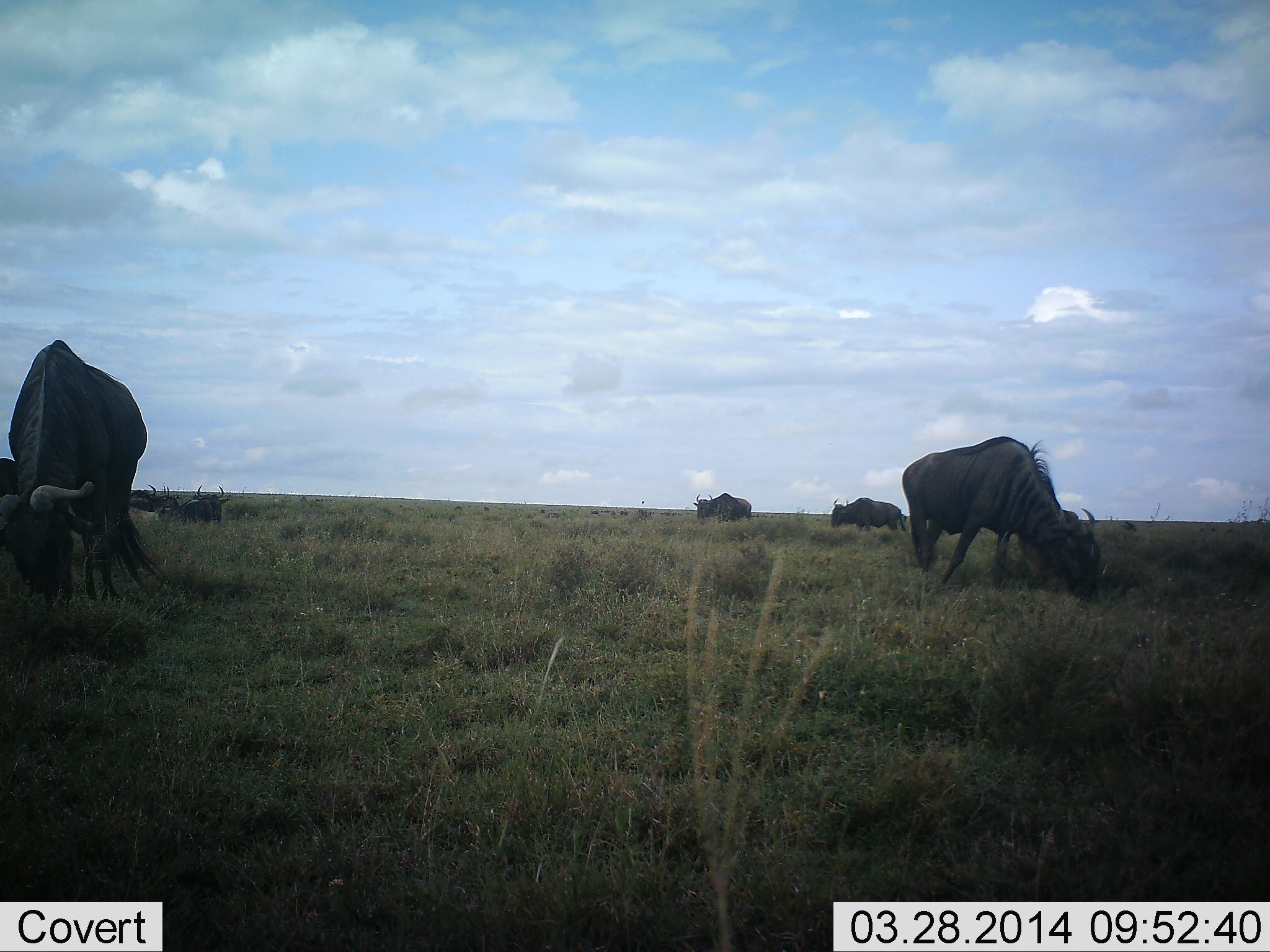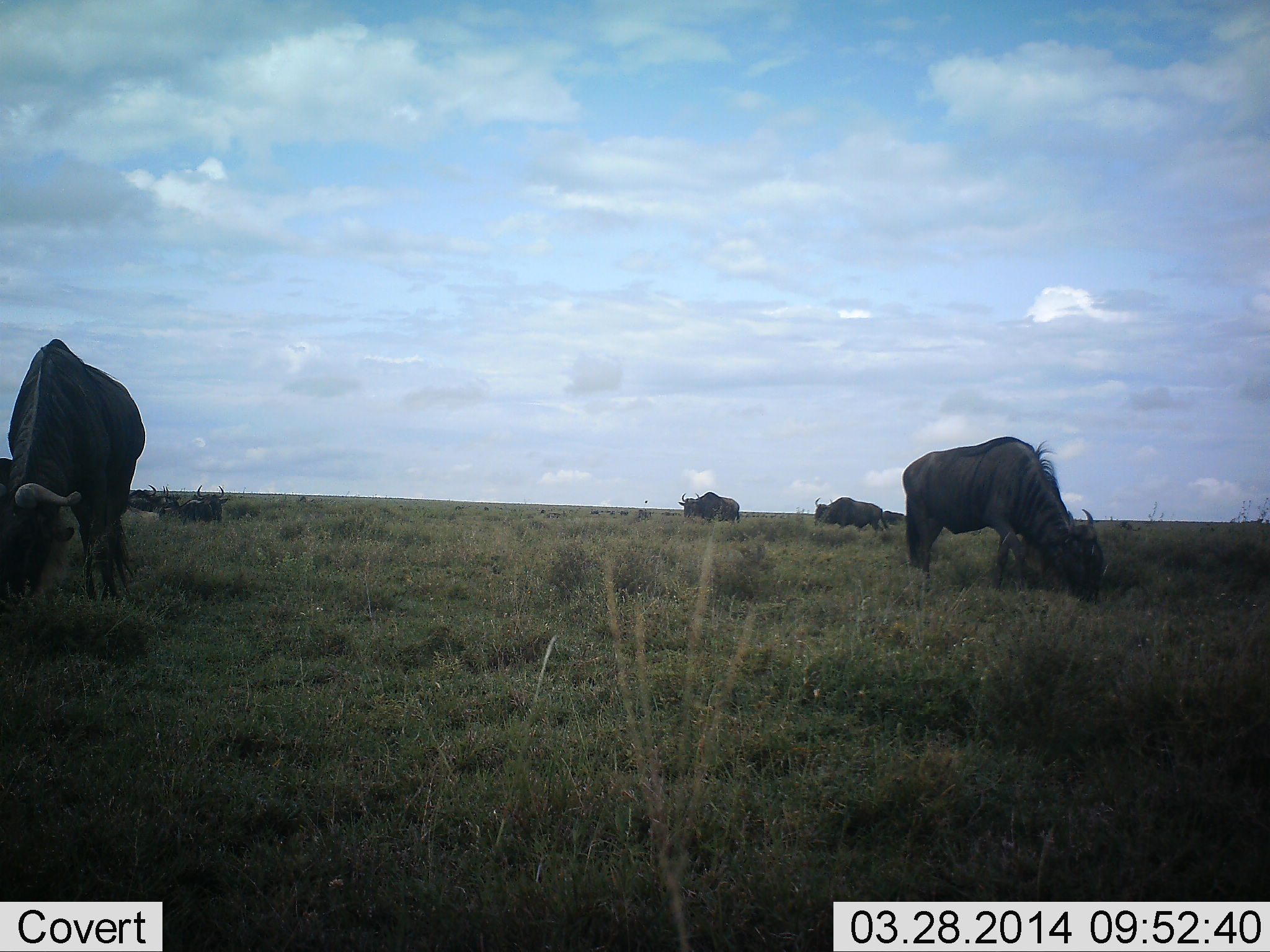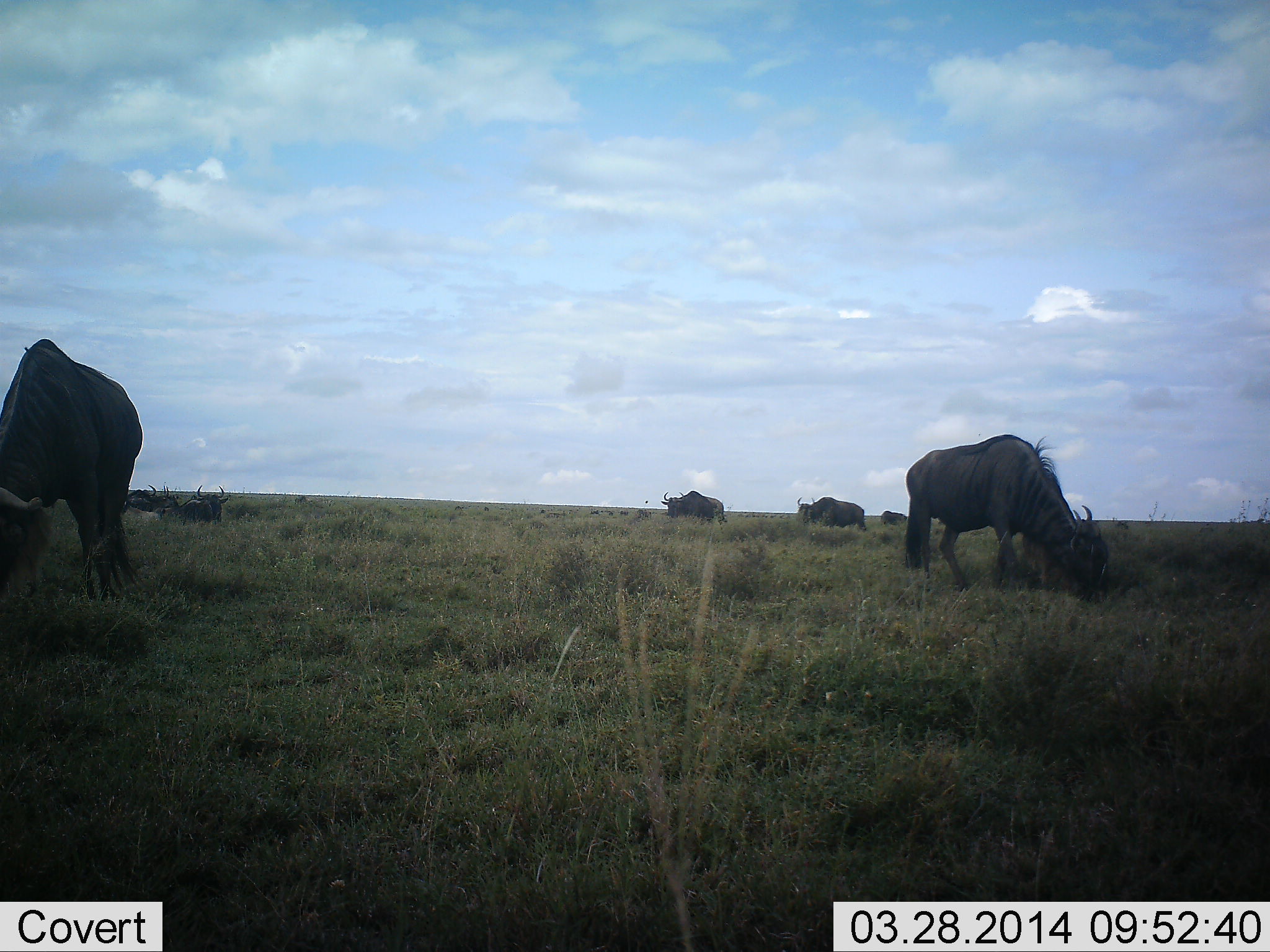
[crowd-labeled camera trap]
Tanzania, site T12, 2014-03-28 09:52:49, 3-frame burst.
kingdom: Animalia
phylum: Chordata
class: Mammalia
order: Artiodactyla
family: Bovidae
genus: Connochaetes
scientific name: Connochaetes taurinus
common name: blue wildebeest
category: wildebeest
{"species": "wildebeest (blue wildebeest) (Connochaetes taurinus)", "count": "8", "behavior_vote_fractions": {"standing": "10%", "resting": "50%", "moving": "60%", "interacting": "0%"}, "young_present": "0%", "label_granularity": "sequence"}